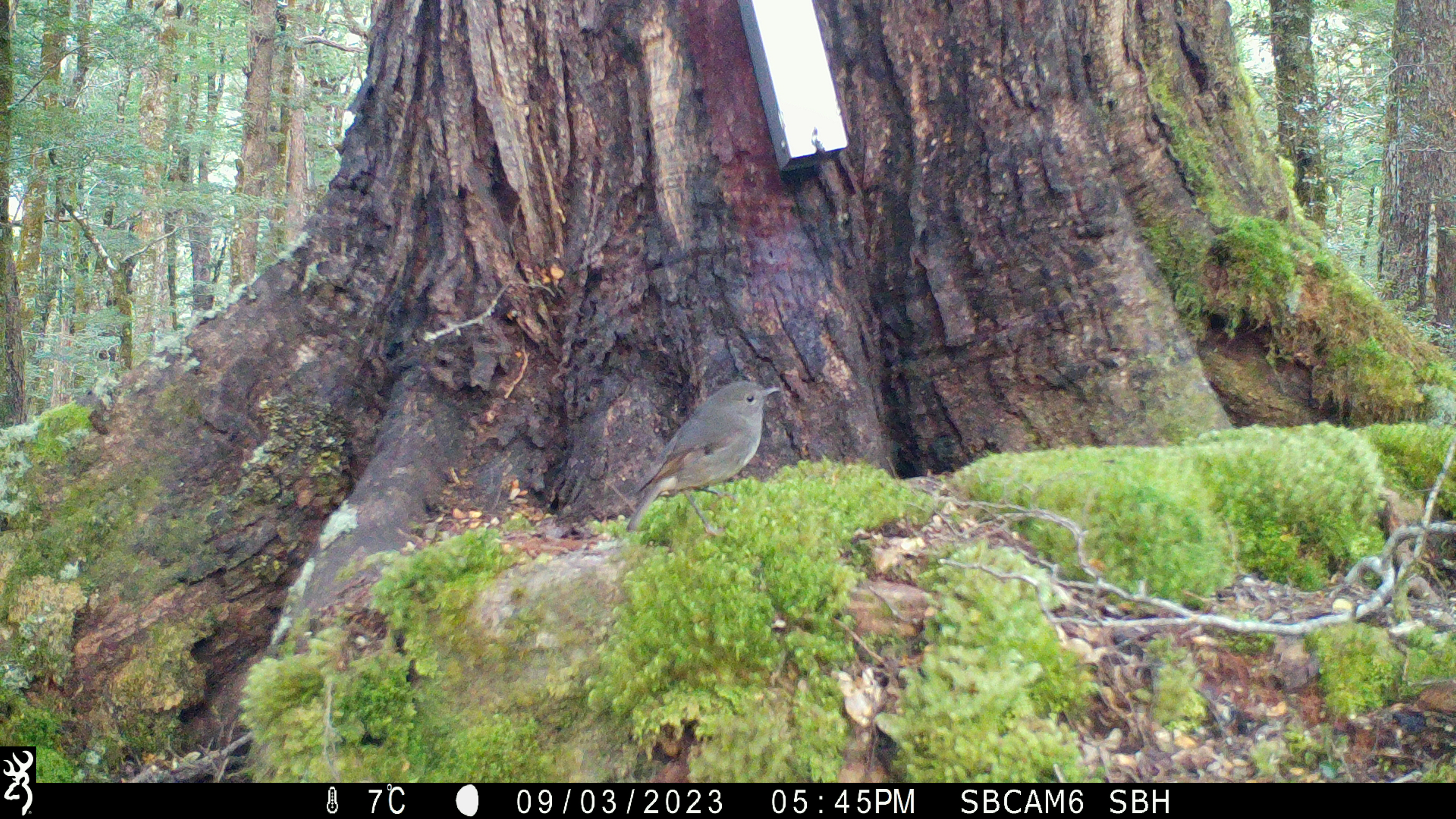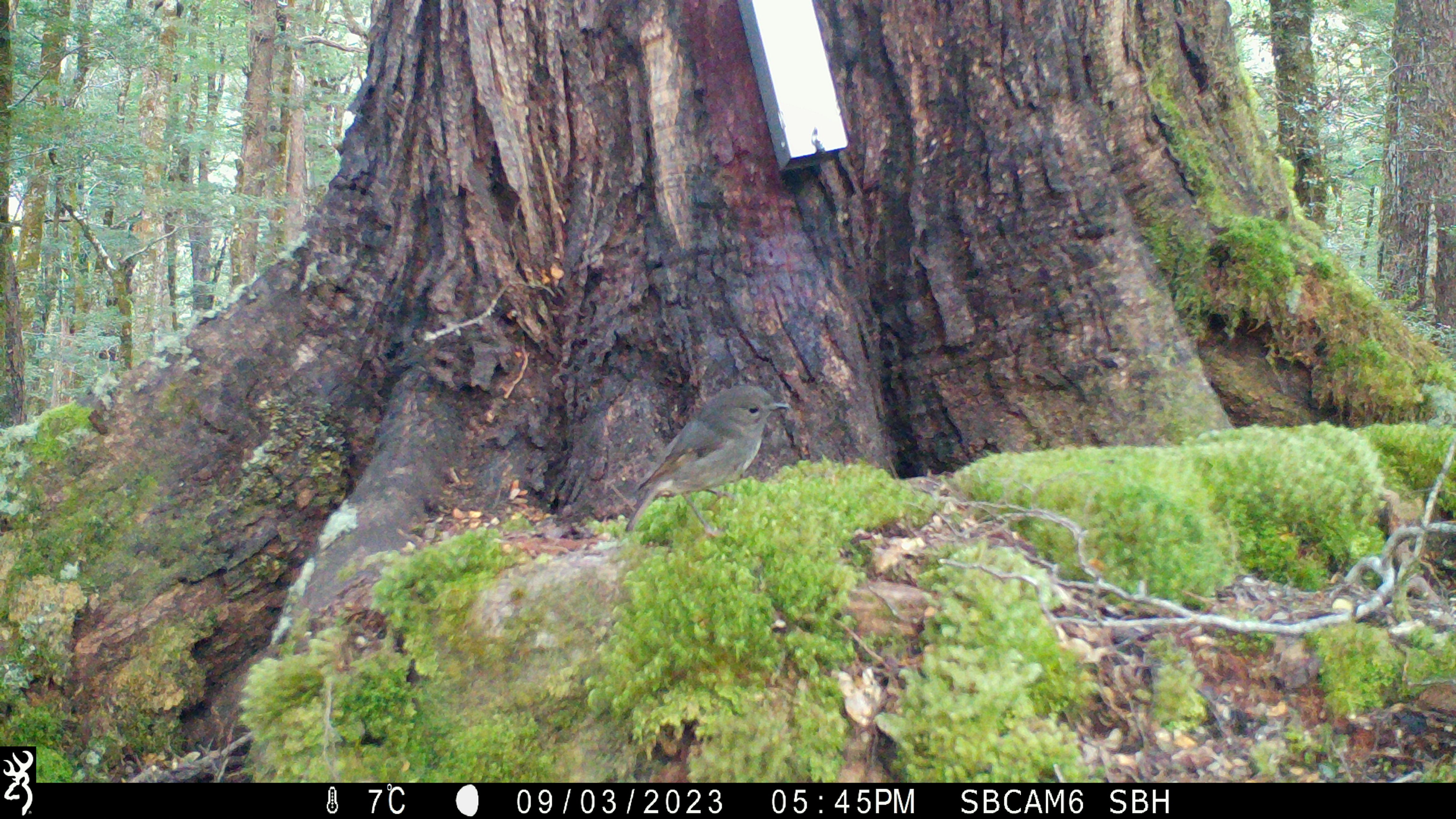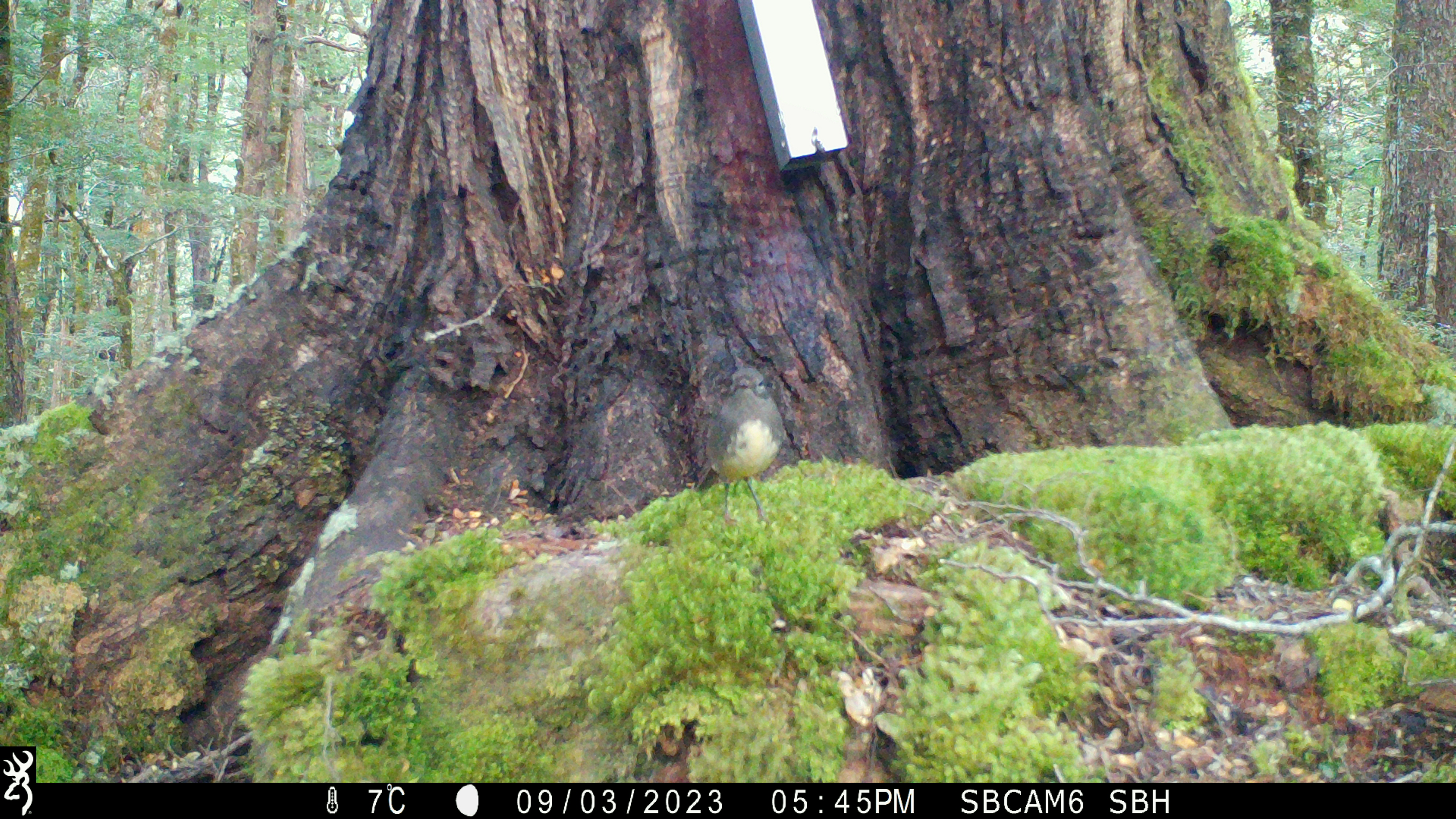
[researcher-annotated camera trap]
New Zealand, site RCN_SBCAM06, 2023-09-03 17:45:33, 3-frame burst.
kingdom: Animalia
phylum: Chordata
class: Aves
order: Passeriformes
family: Petroicidae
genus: Petroica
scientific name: Petroica australis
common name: new zealand robin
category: robin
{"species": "robin (new zealand robin) (Petroica australis)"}